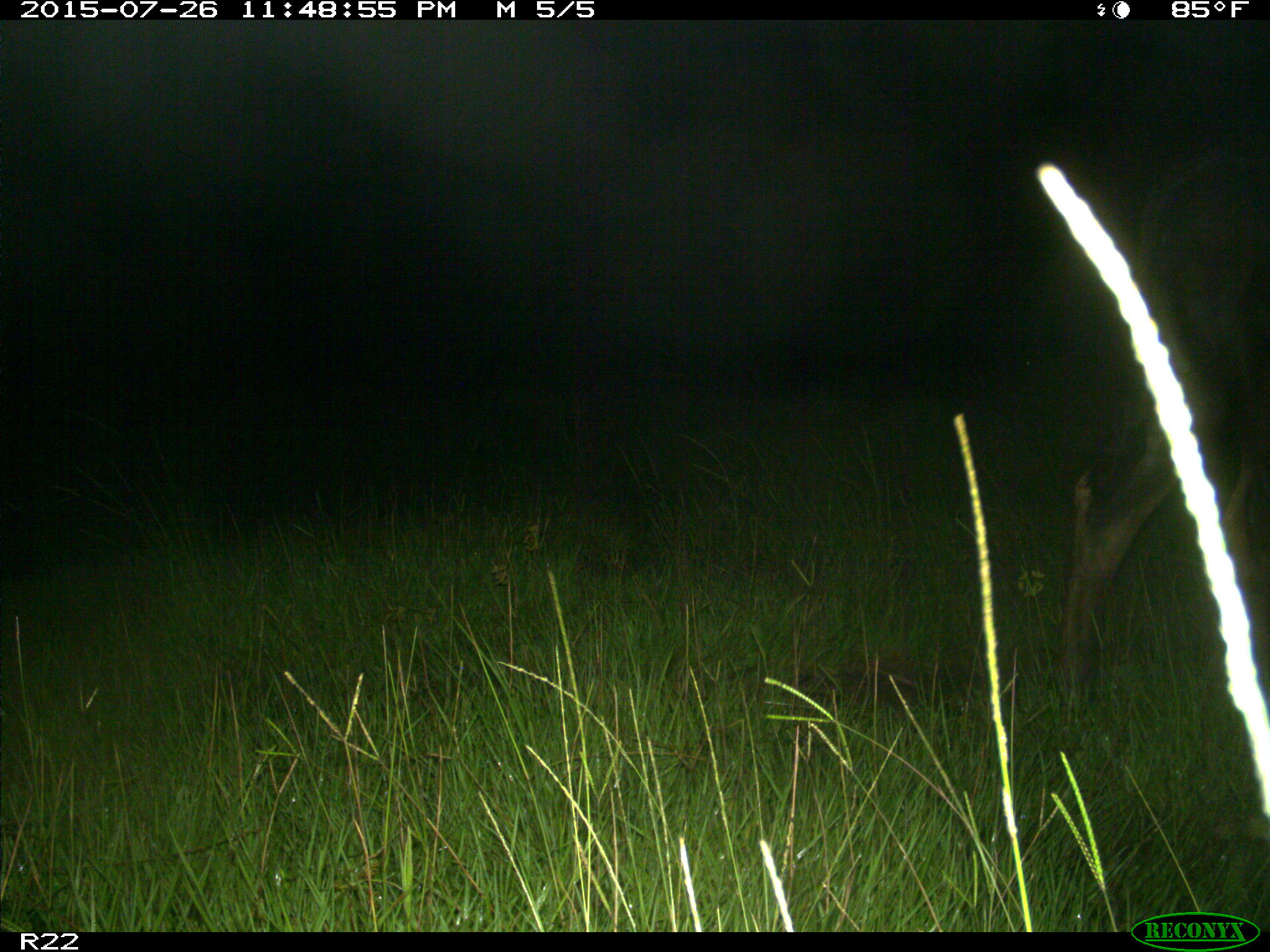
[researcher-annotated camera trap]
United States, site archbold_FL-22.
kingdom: Animalia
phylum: Chordata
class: Mammalia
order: Artiodactyla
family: Bovidae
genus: Bos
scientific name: Bos taurus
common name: domestic cow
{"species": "Bos taurus (domestic cow)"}